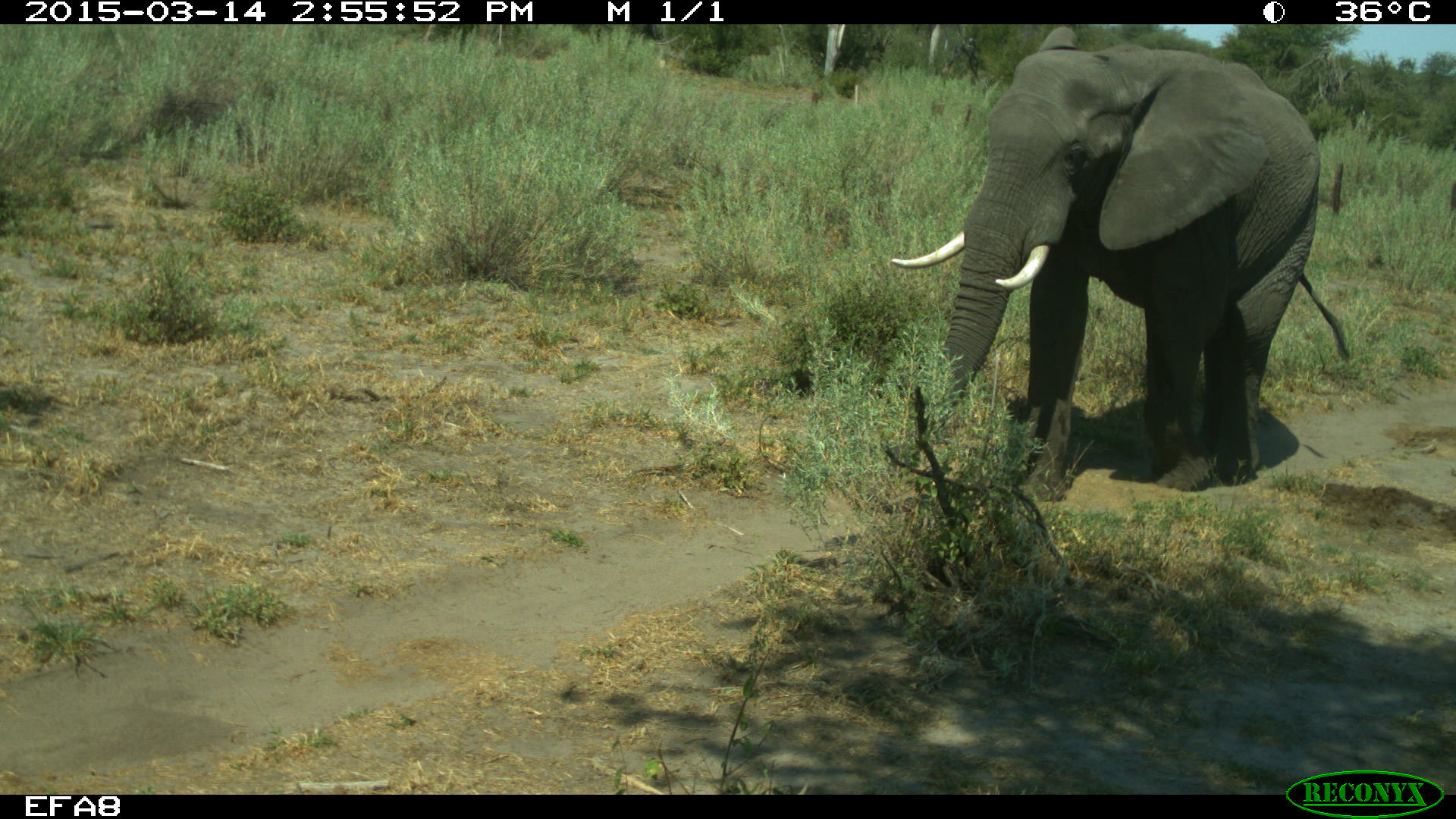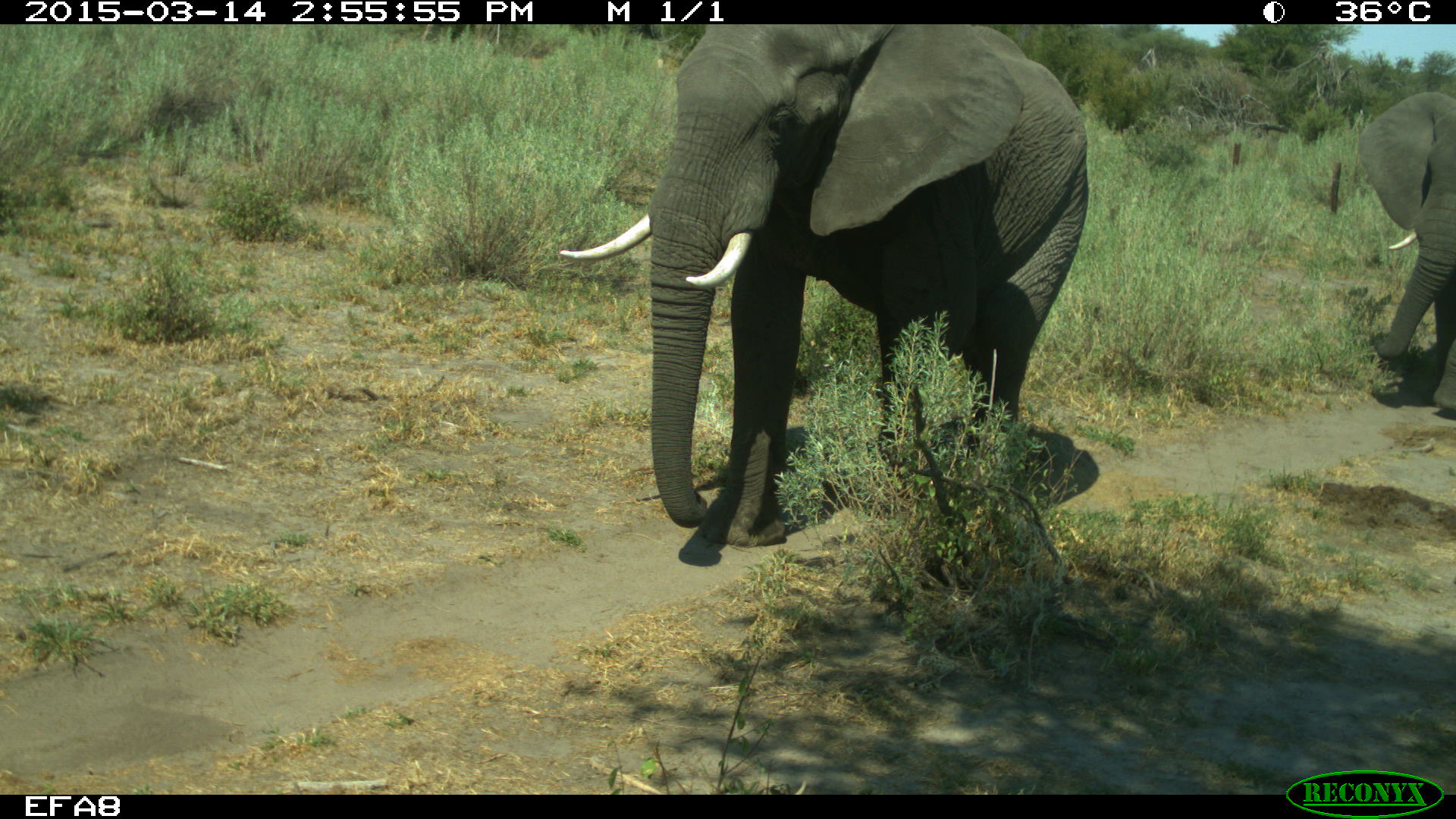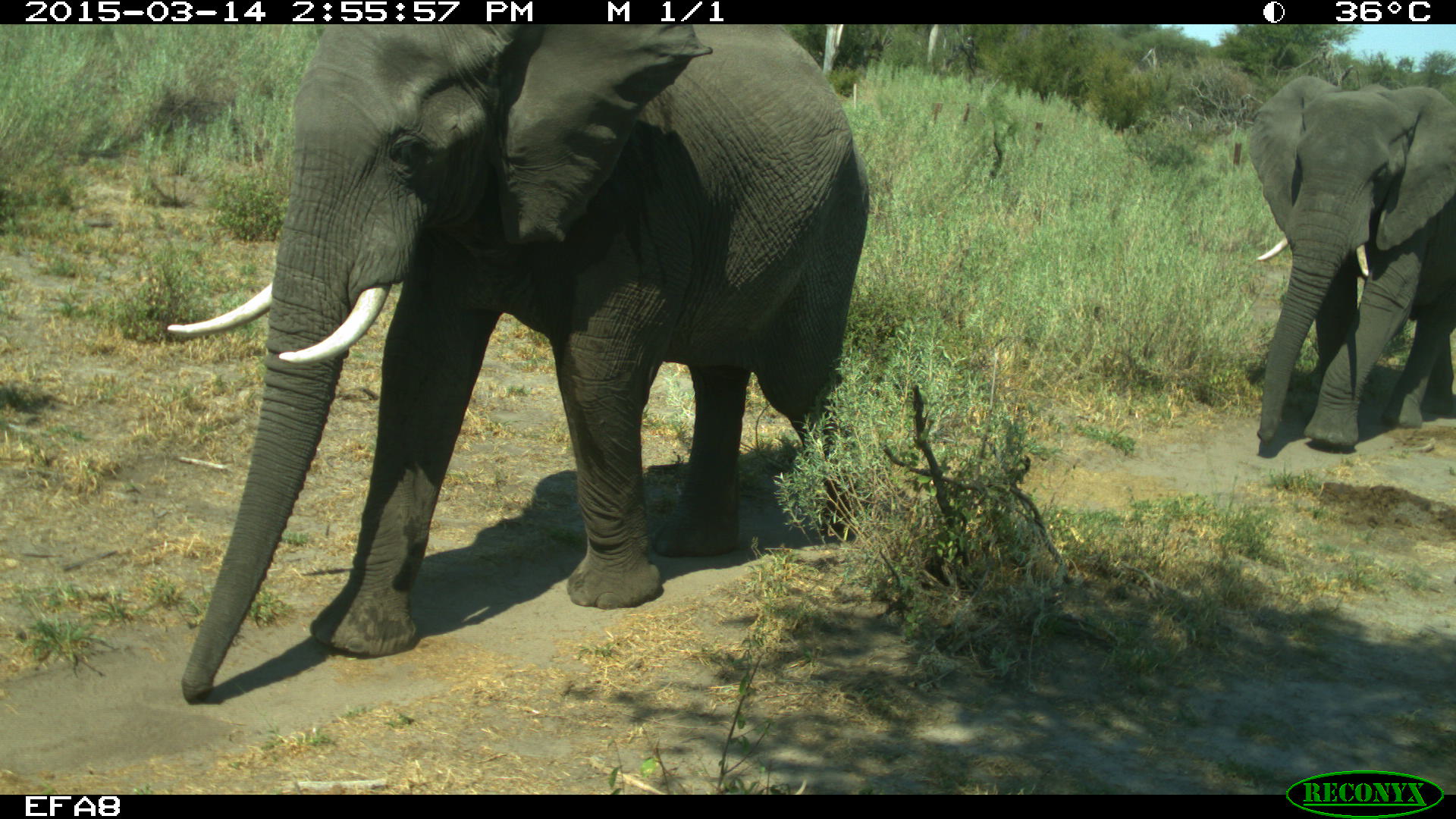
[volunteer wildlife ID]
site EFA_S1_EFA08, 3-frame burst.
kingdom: Animalia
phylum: Chordata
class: Mammalia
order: Proboscidea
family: Elephantidae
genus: Loxodonta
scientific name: Loxodonta africana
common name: african bush elephant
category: elephant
Elephant (african bush elephant) (Loxodonta africana), count 1. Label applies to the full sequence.